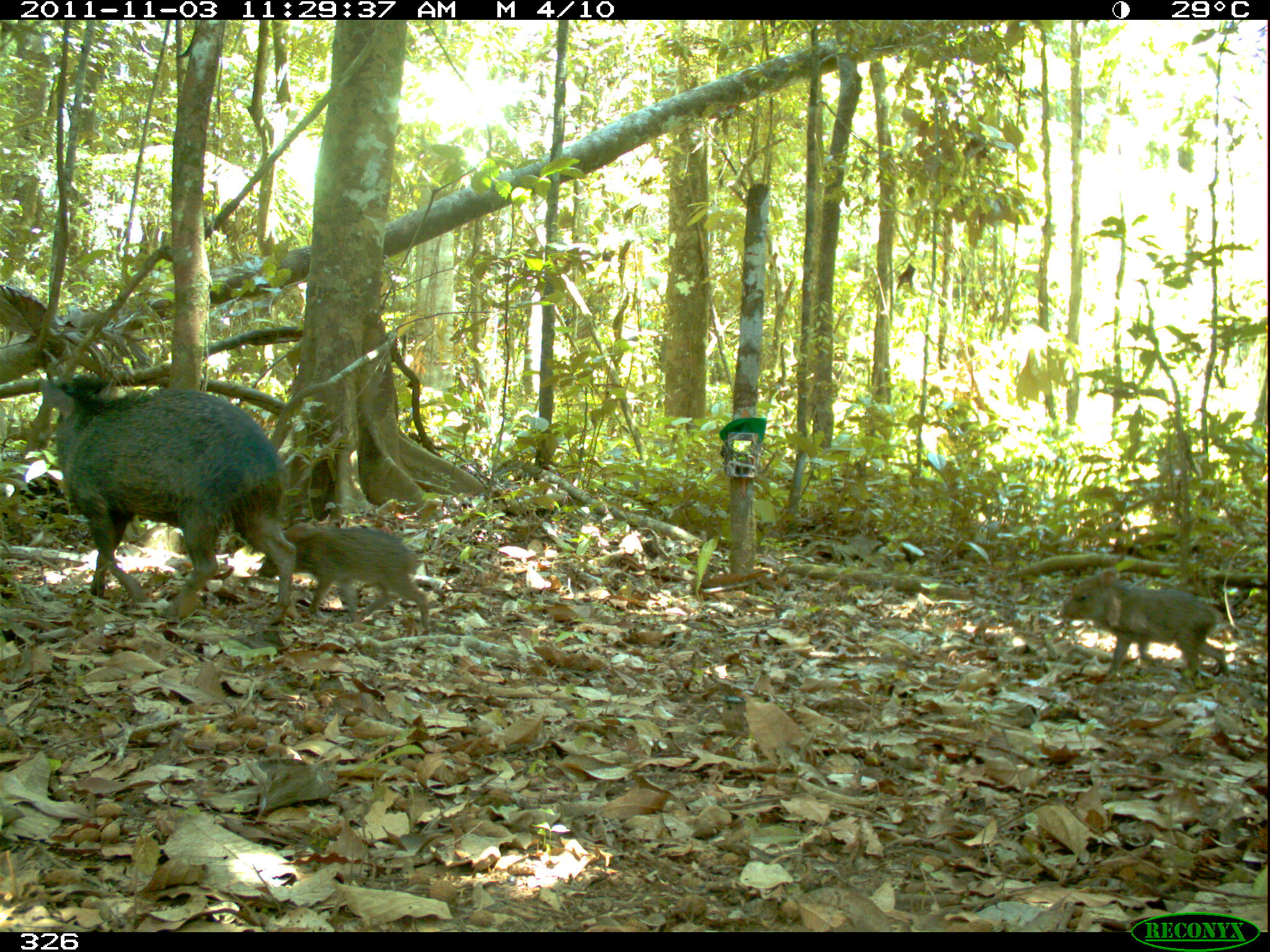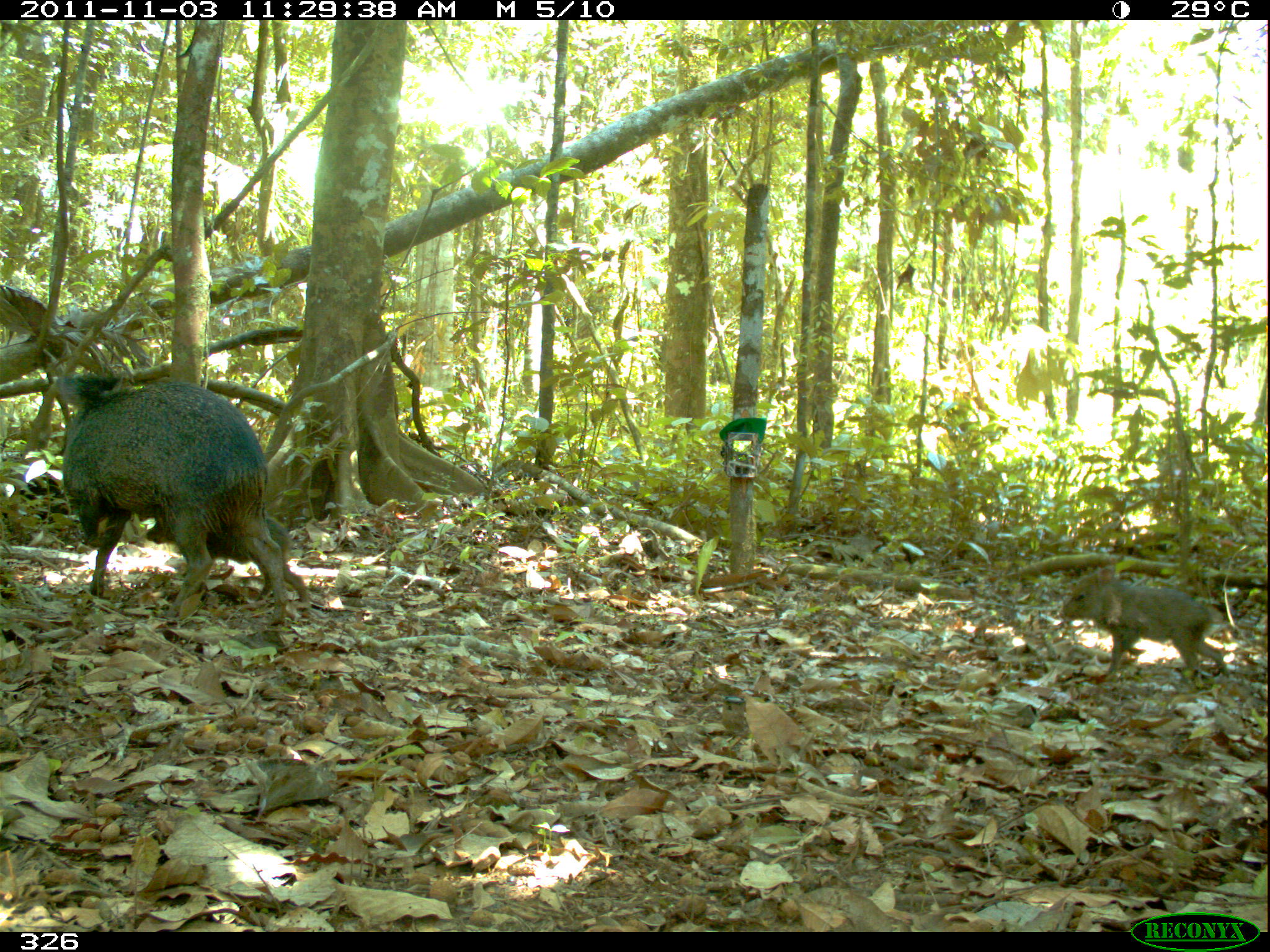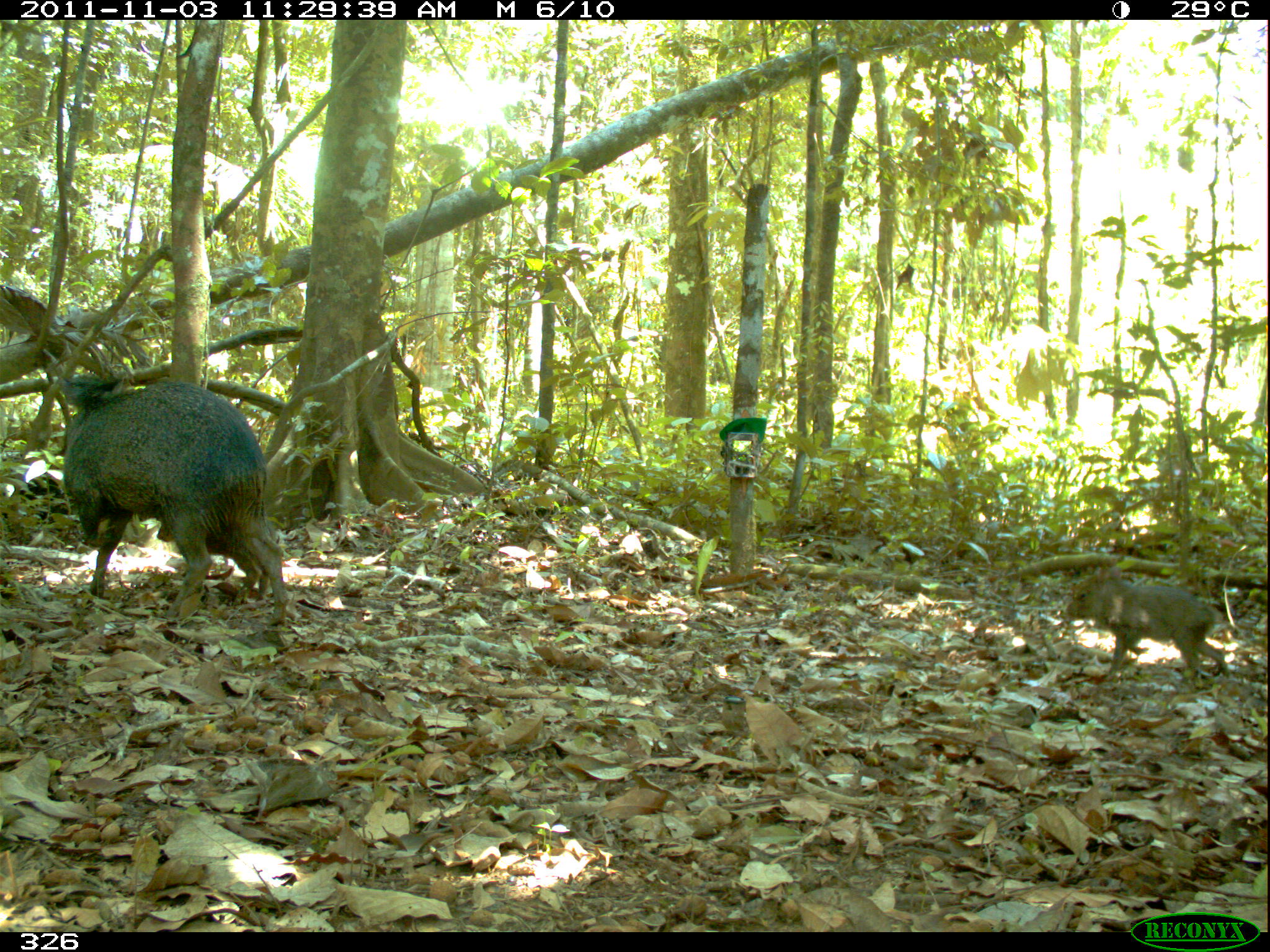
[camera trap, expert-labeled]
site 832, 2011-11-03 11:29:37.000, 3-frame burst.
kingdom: Animalia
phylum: Chordata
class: Mammalia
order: Artiodactyla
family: Tayassuidae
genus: Pecari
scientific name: Pecari tajacu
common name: collared peccary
Pecari tajacu (collared peccary).